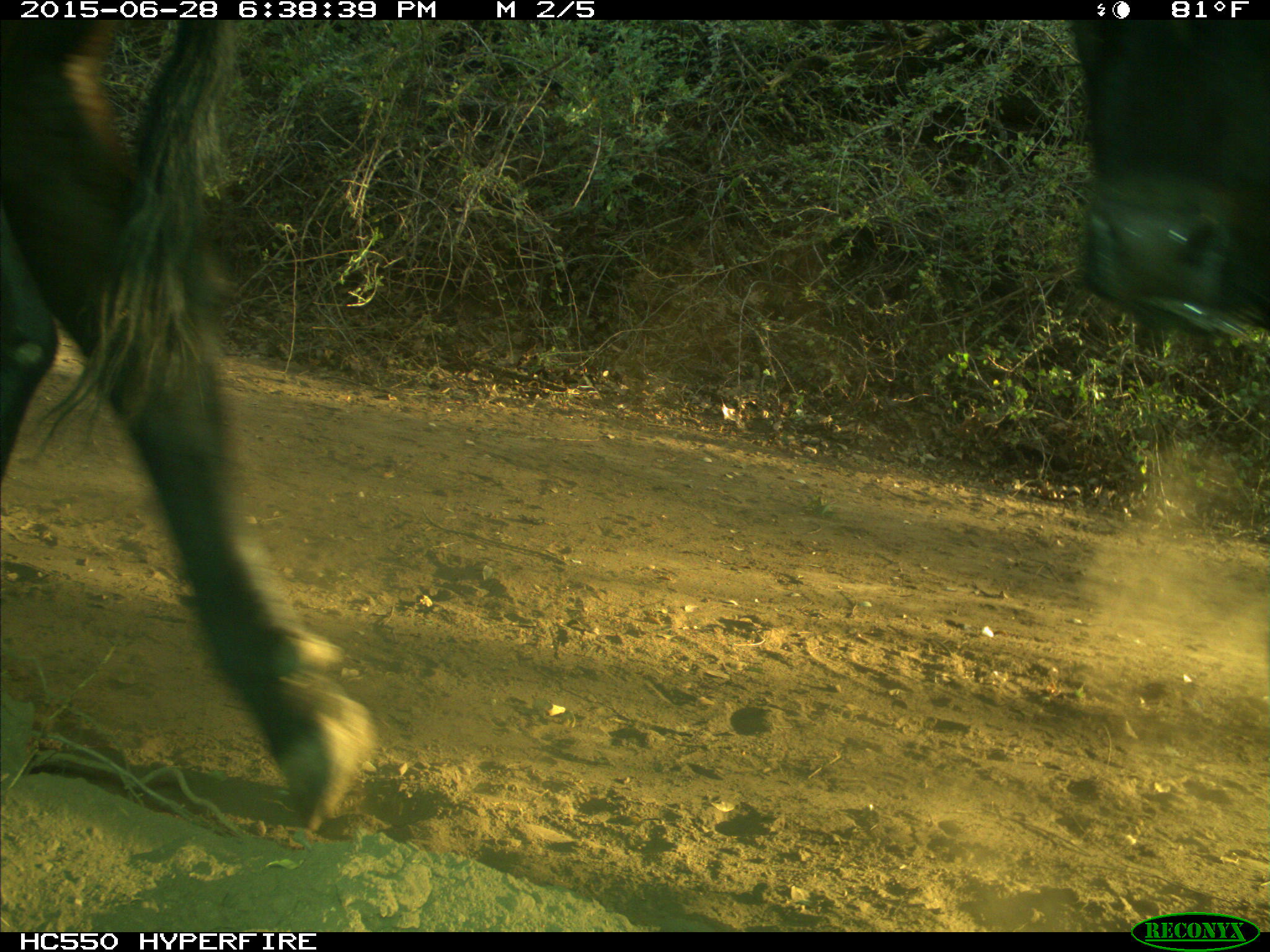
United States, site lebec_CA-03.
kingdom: Animalia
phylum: Chordata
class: Mammalia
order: Artiodactyla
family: Bovidae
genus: Bos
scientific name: Bos taurus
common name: domestic cow